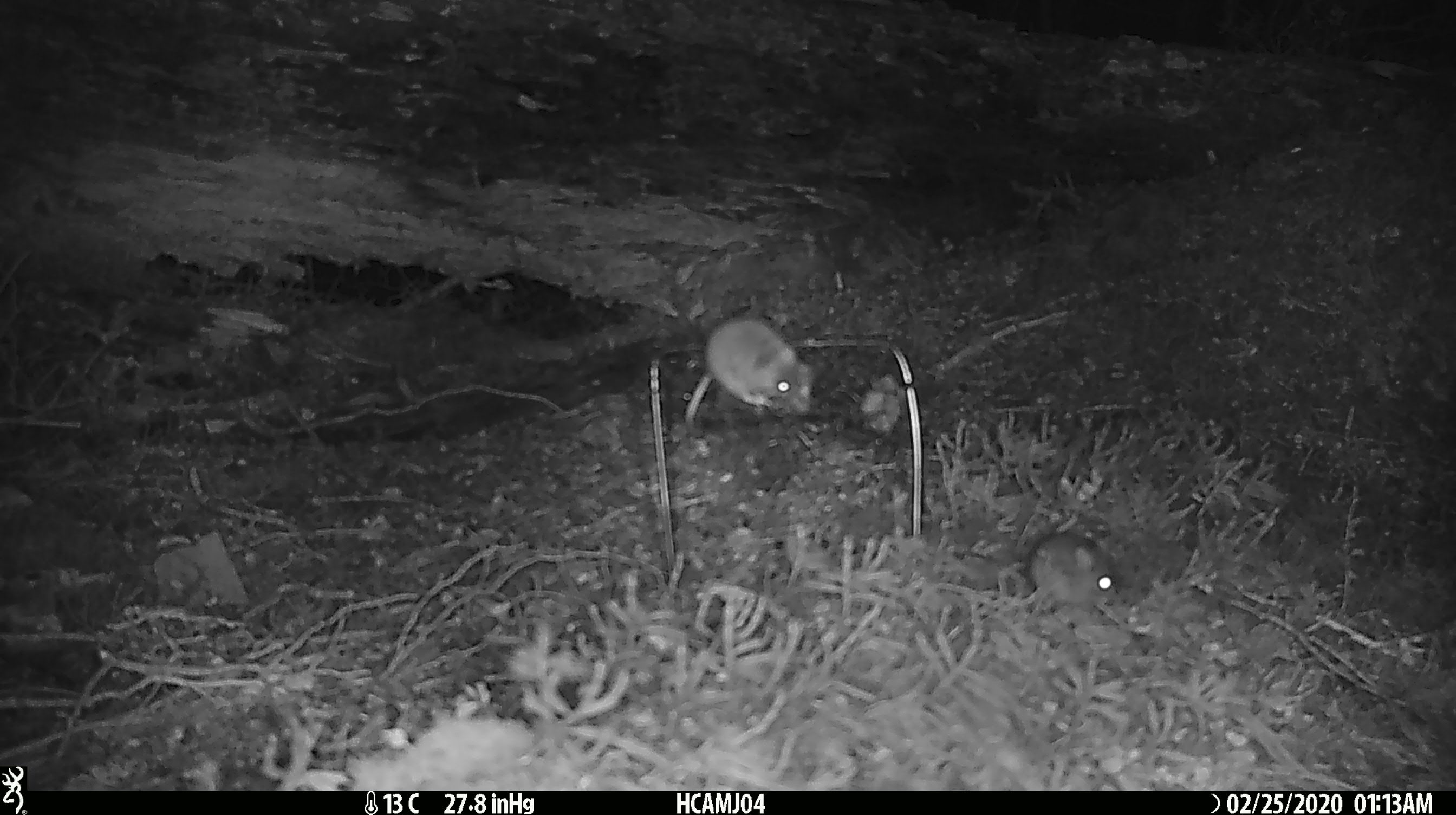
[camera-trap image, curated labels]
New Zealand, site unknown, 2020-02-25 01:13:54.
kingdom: Animalia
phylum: Chordata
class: Mammalia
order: Rodentia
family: Muridae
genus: Mus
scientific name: Mus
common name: mouse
Mouse (Mus).